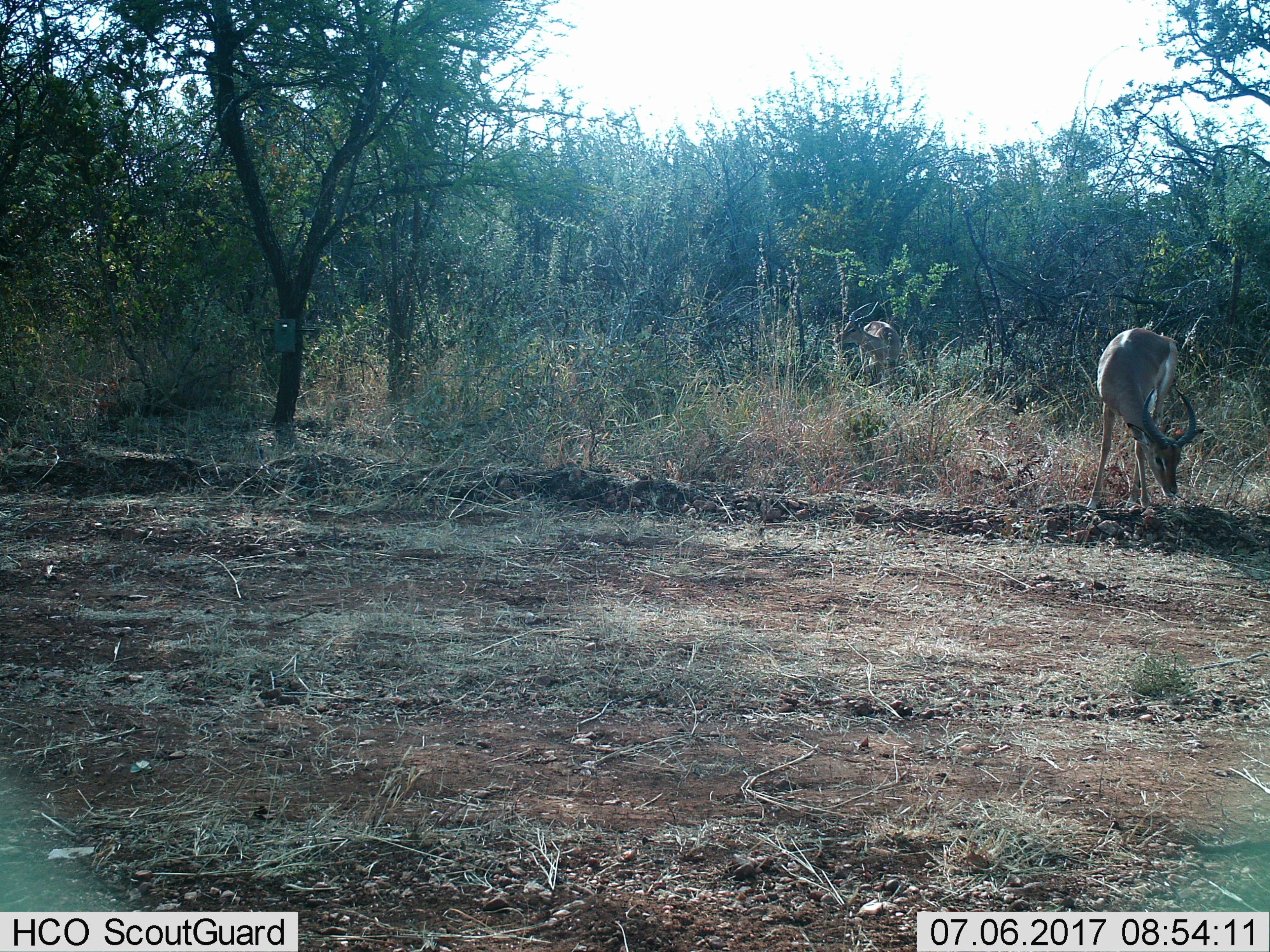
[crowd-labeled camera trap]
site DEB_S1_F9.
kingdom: Animalia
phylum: Chordata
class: Mammalia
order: Artiodactyla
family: Bovidae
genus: Aepyceros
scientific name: Aepyceros melampus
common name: impala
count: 2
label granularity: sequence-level